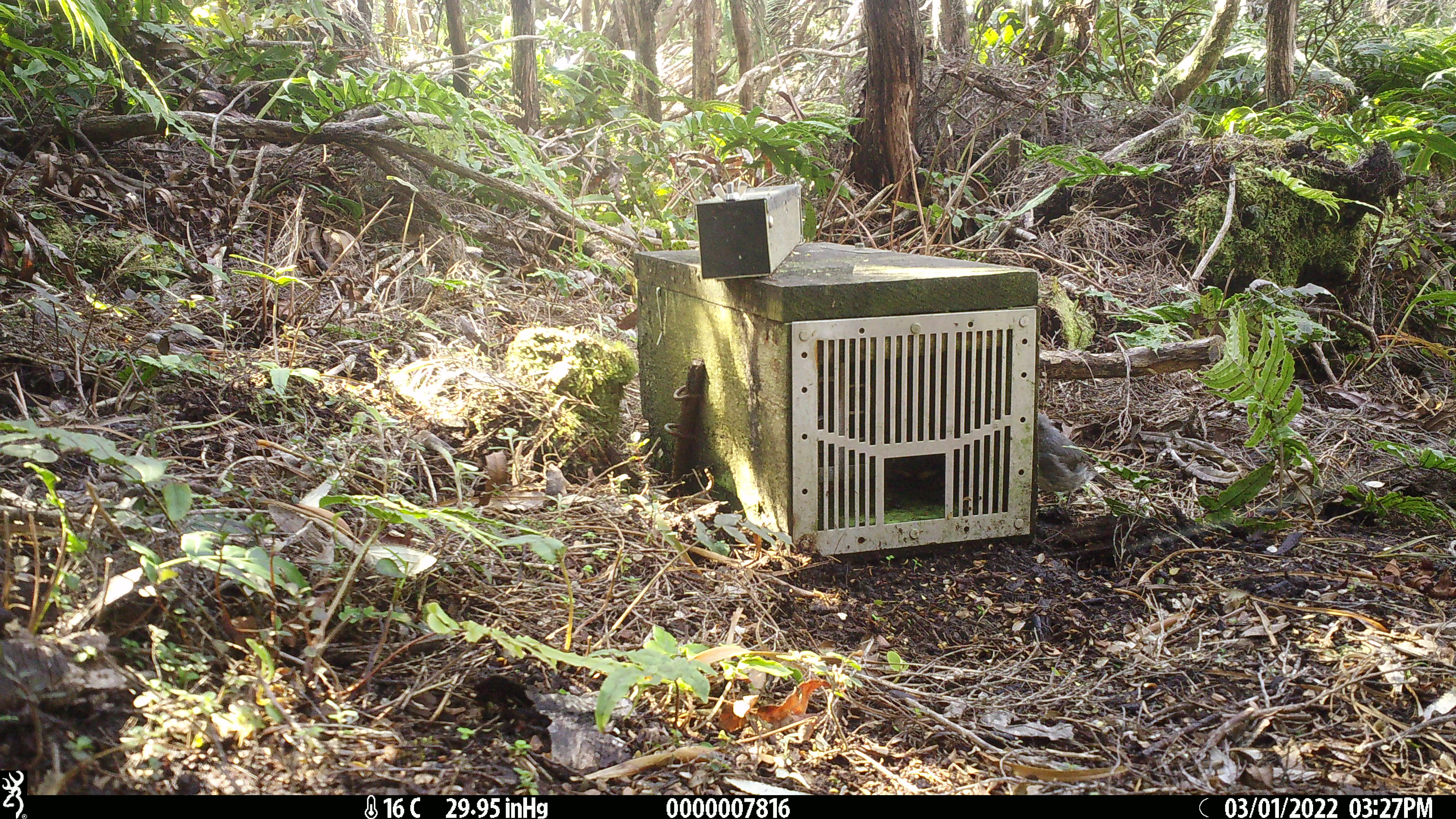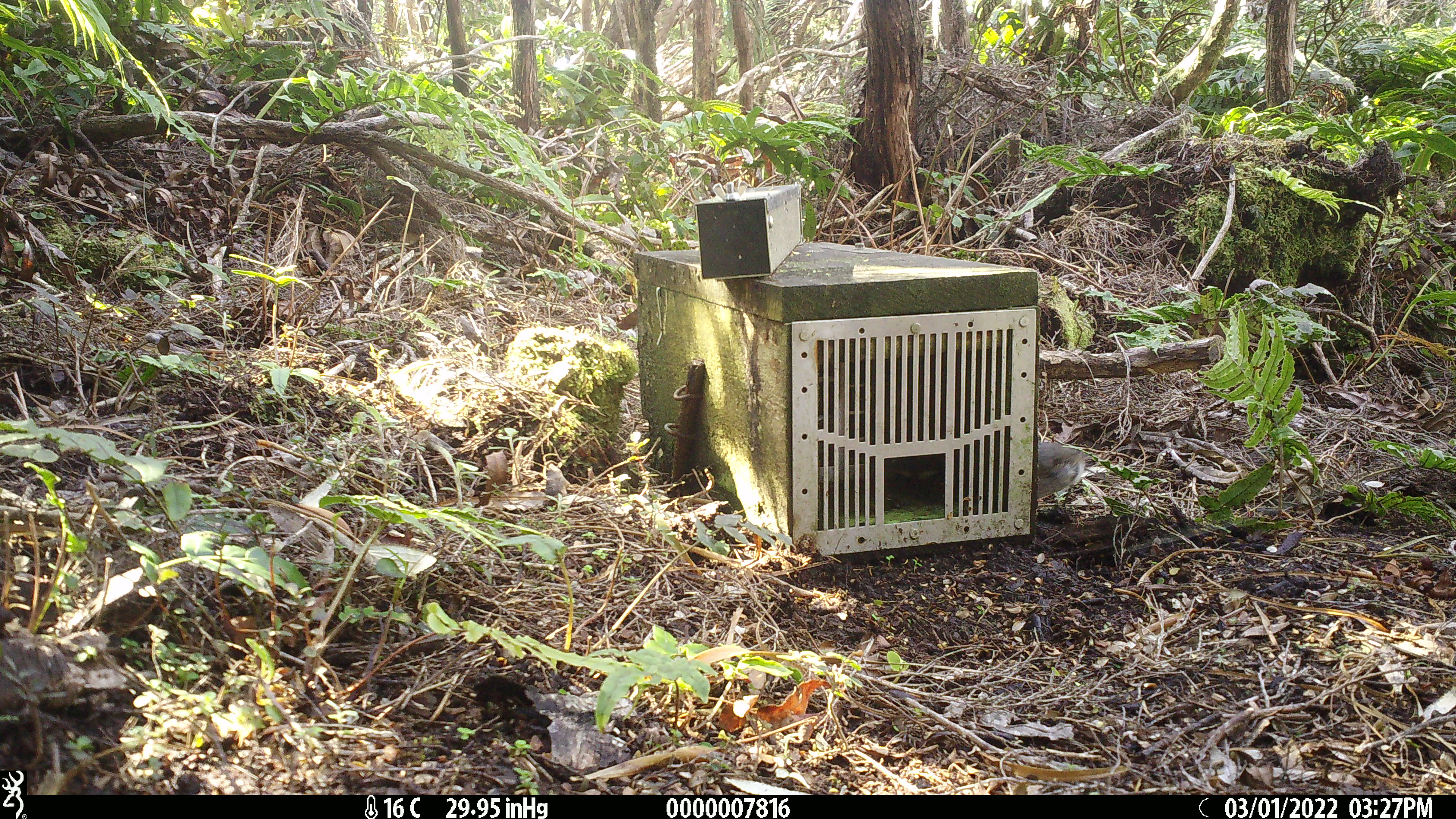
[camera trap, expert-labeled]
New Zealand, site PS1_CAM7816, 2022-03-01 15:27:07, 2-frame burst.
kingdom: Animalia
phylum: Chordata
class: Aves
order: Passeriformes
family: Petroicidae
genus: Petroica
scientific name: Petroica australis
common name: new zealand robin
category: robin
Robin (new zealand robin) (Petroica australis).